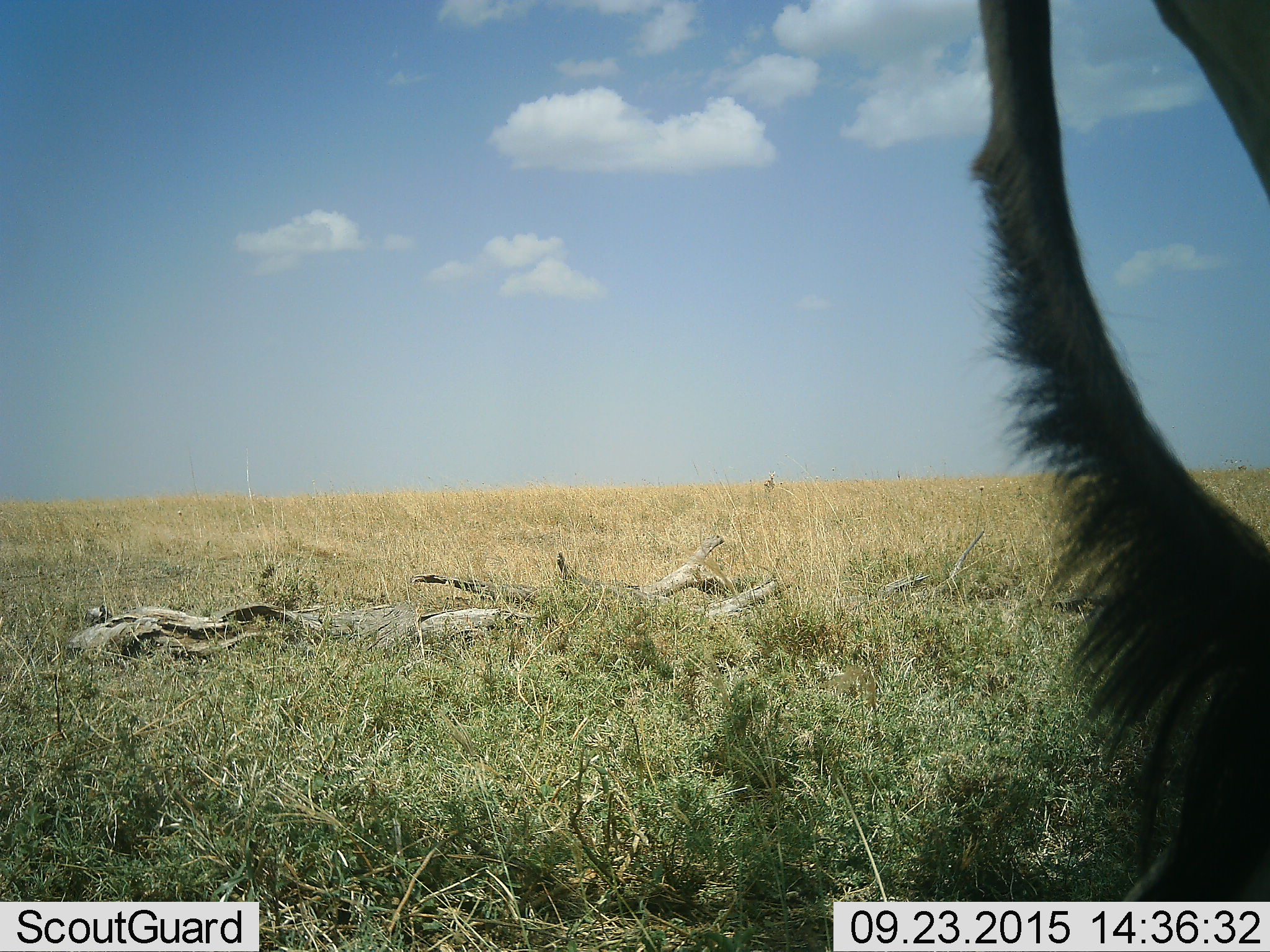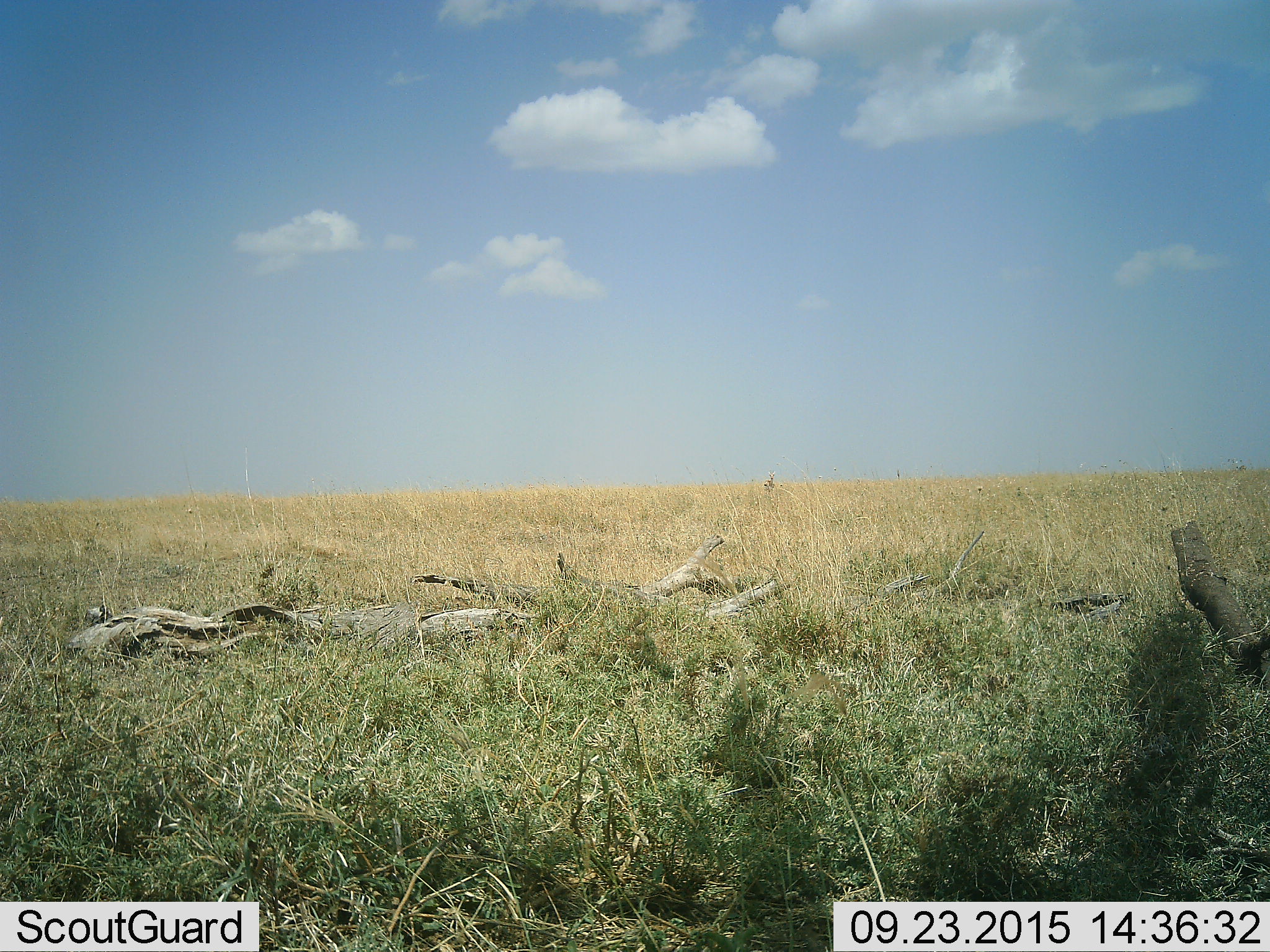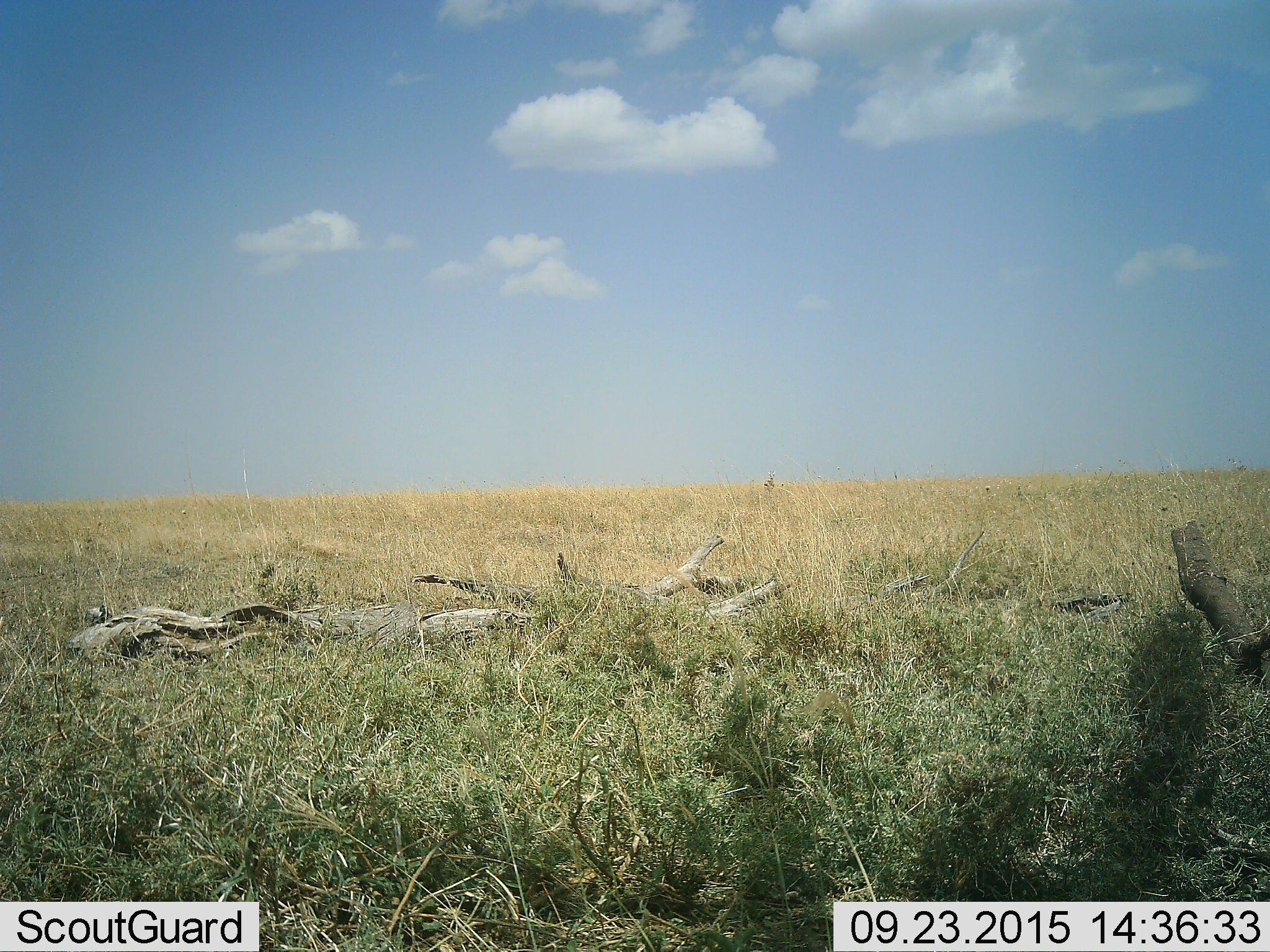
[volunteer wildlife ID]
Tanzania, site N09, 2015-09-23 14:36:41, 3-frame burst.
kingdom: Animalia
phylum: Chordata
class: Mammalia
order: Artiodactyla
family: Bovidae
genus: Eudorcas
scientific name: Eudorcas thomsonii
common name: thomson's gazelle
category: gazellethomsons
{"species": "gazellethomsons (thomson's gazelle) (Eudorcas thomsonii)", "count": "1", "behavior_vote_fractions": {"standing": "100%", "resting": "0%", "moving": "0%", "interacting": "0%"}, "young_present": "0%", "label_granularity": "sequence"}